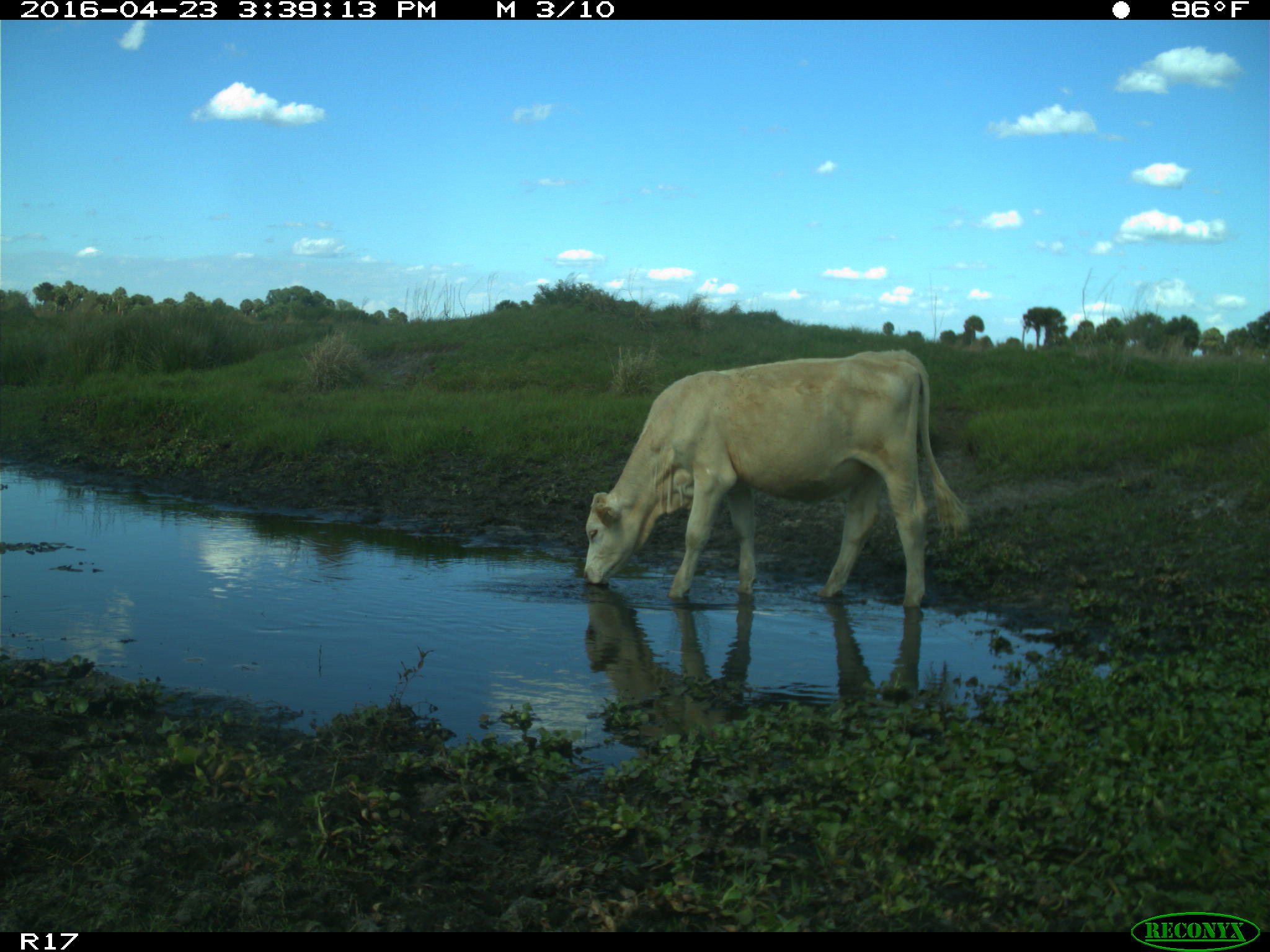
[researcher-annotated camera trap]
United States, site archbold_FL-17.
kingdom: Animalia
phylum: Chordata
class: Mammalia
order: Artiodactyla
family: Bovidae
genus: Bos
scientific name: Bos taurus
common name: domestic cow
Bos taurus (domestic cow).